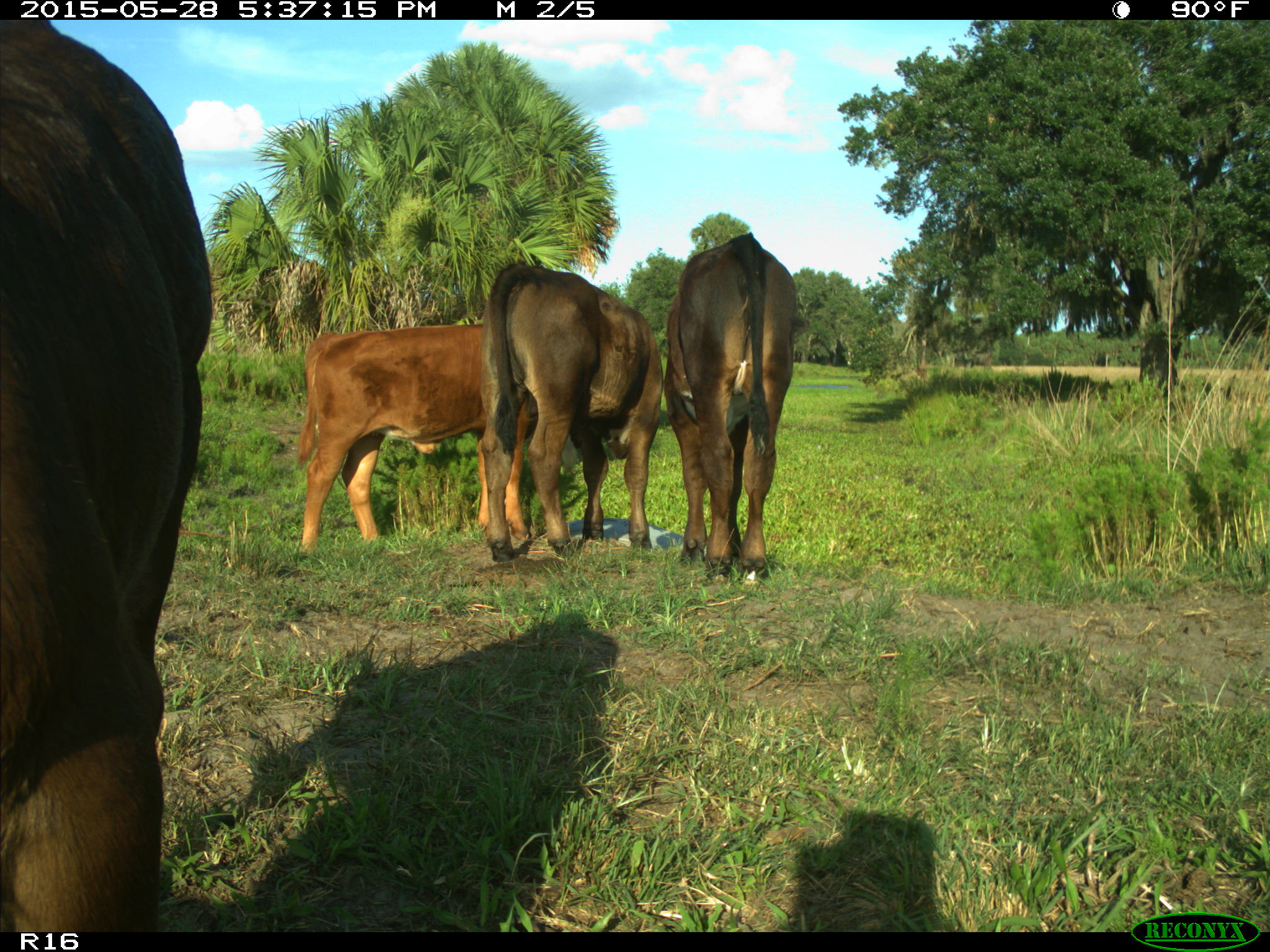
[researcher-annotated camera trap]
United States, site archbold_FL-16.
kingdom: Animalia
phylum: Chordata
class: Mammalia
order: Artiodactyla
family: Bovidae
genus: Bos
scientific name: Bos taurus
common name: domestic cow